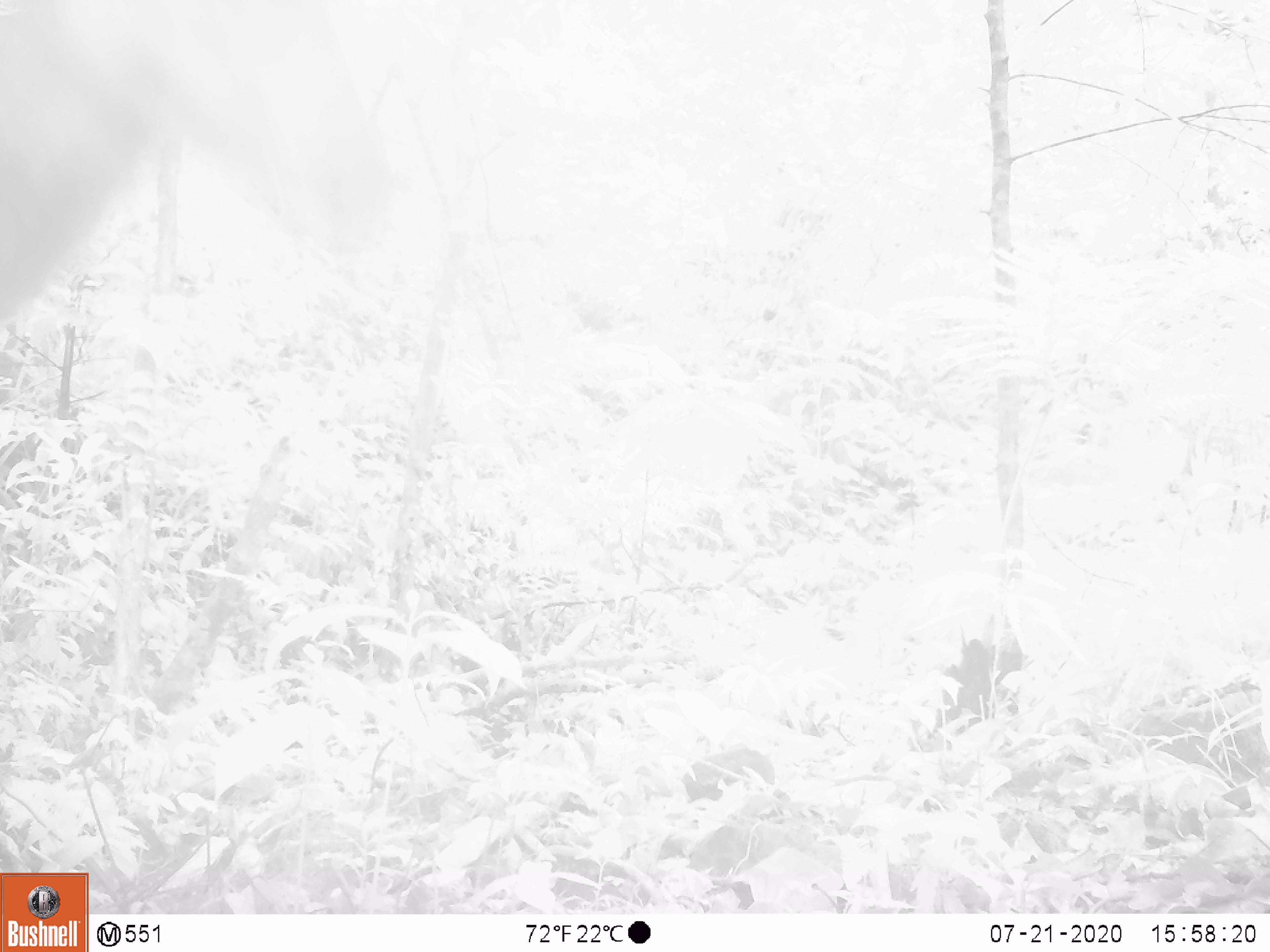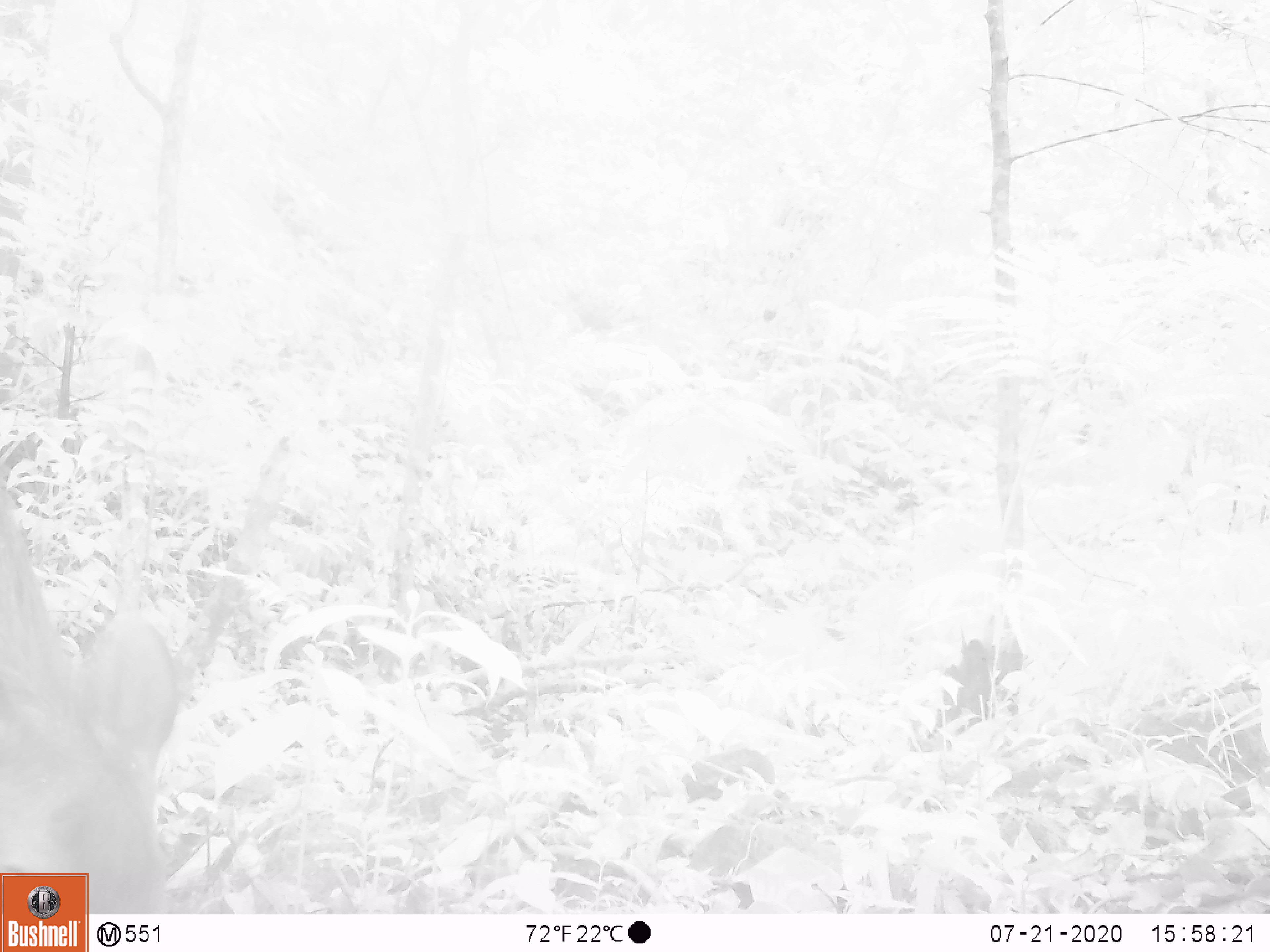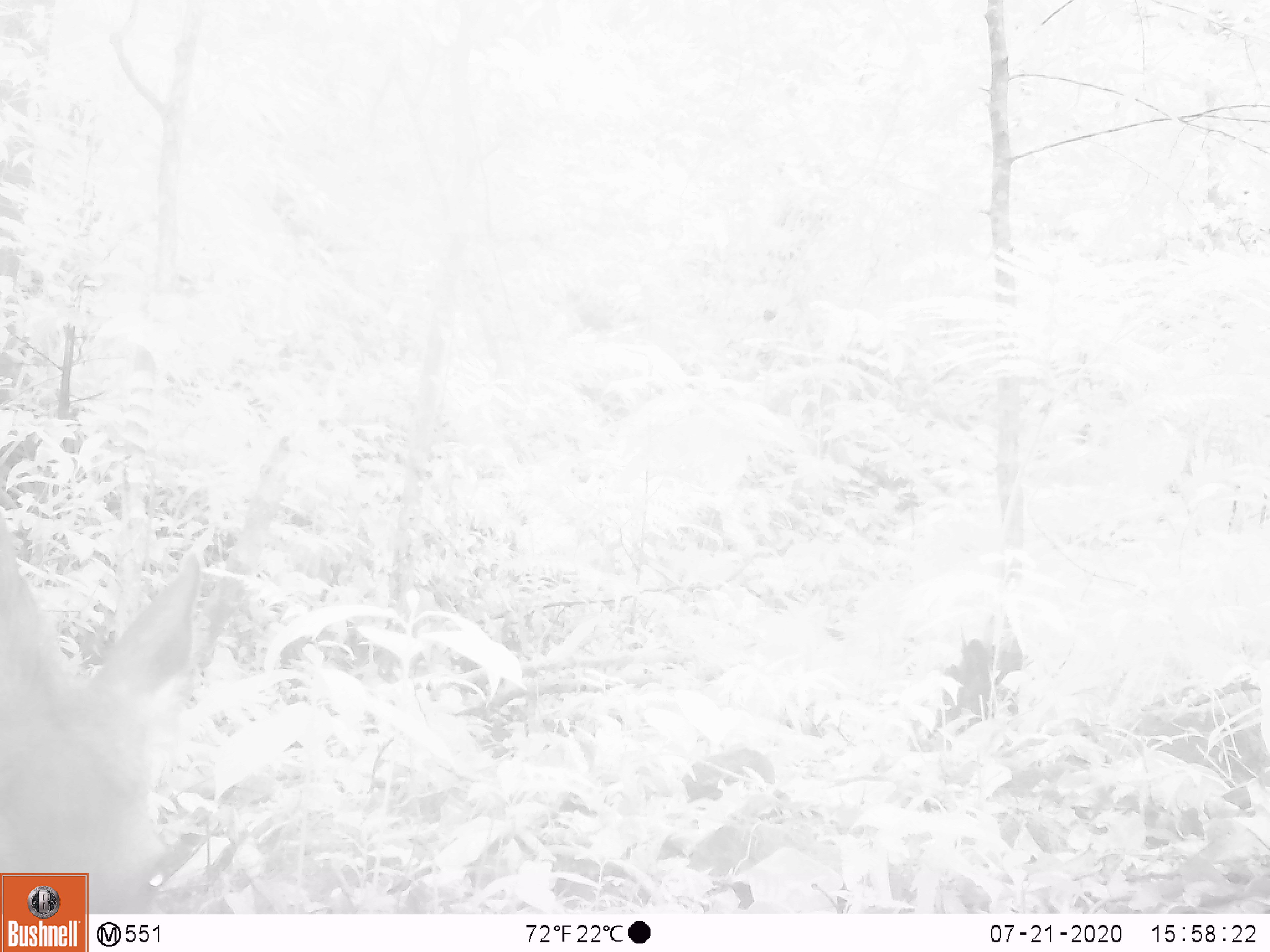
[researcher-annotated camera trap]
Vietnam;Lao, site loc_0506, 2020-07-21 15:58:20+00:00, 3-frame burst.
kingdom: Animalia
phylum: Chordata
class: Mammalia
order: Artiodactyla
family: Cervidae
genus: Rusa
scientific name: Rusa unicolor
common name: sambar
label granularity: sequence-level